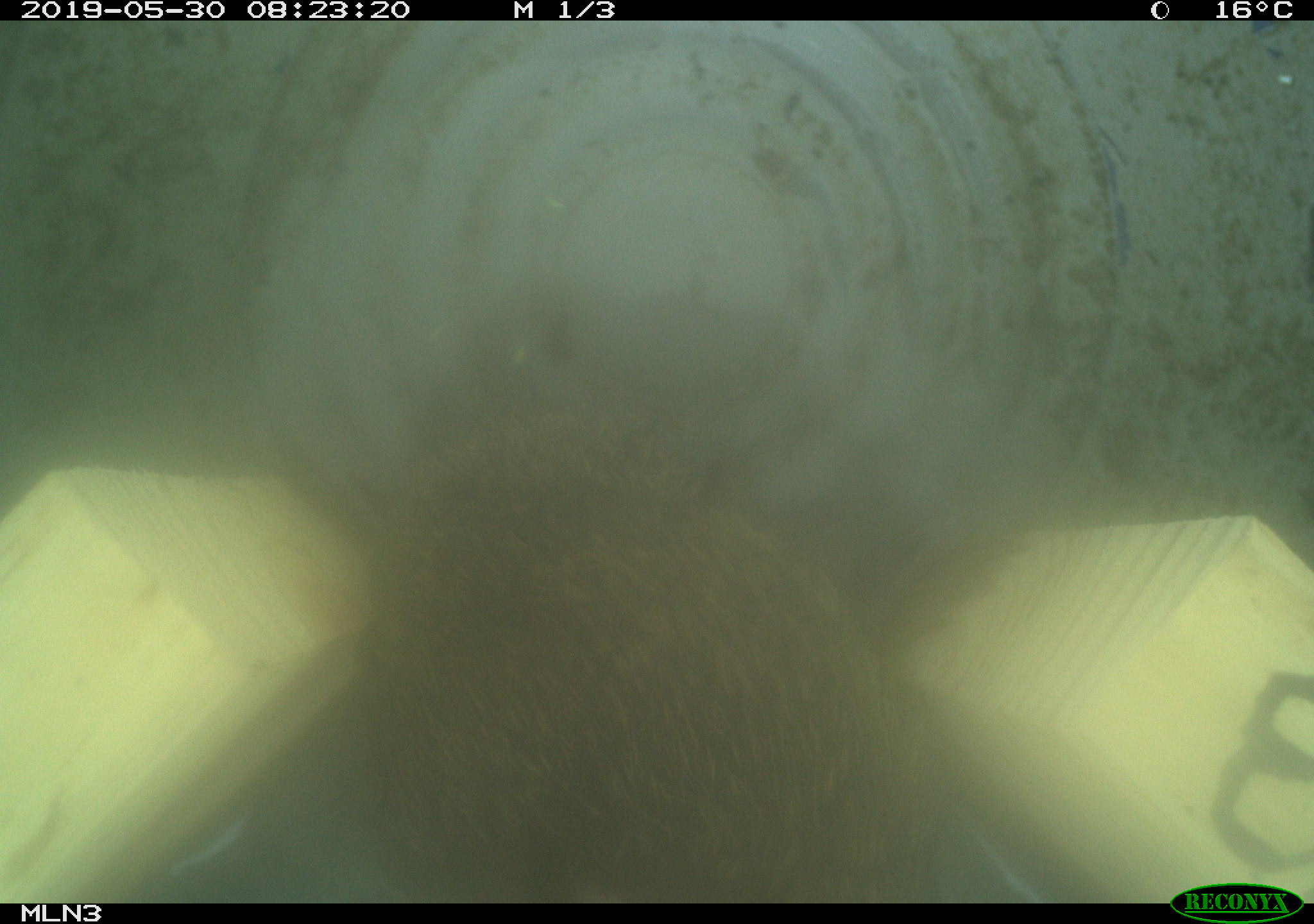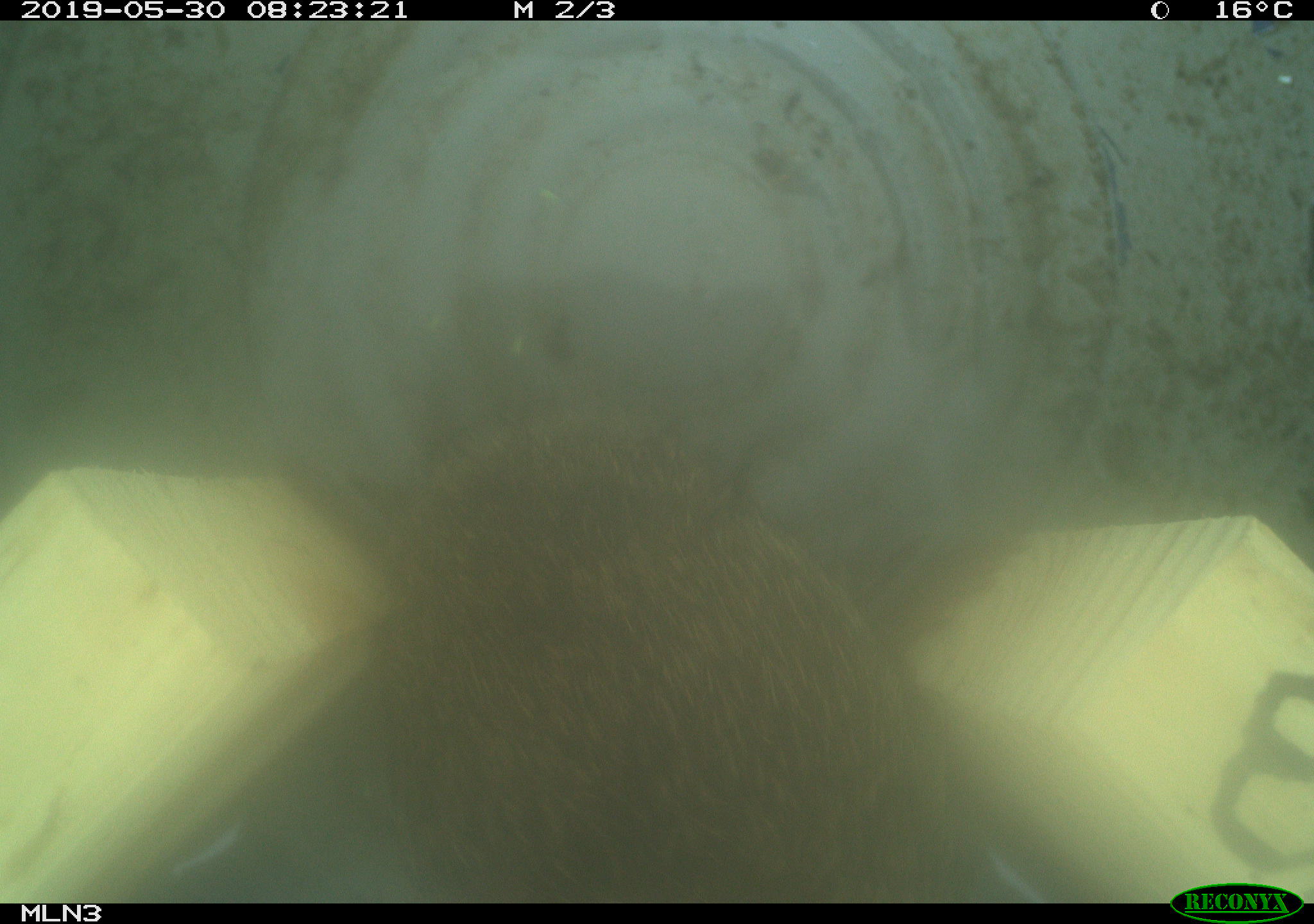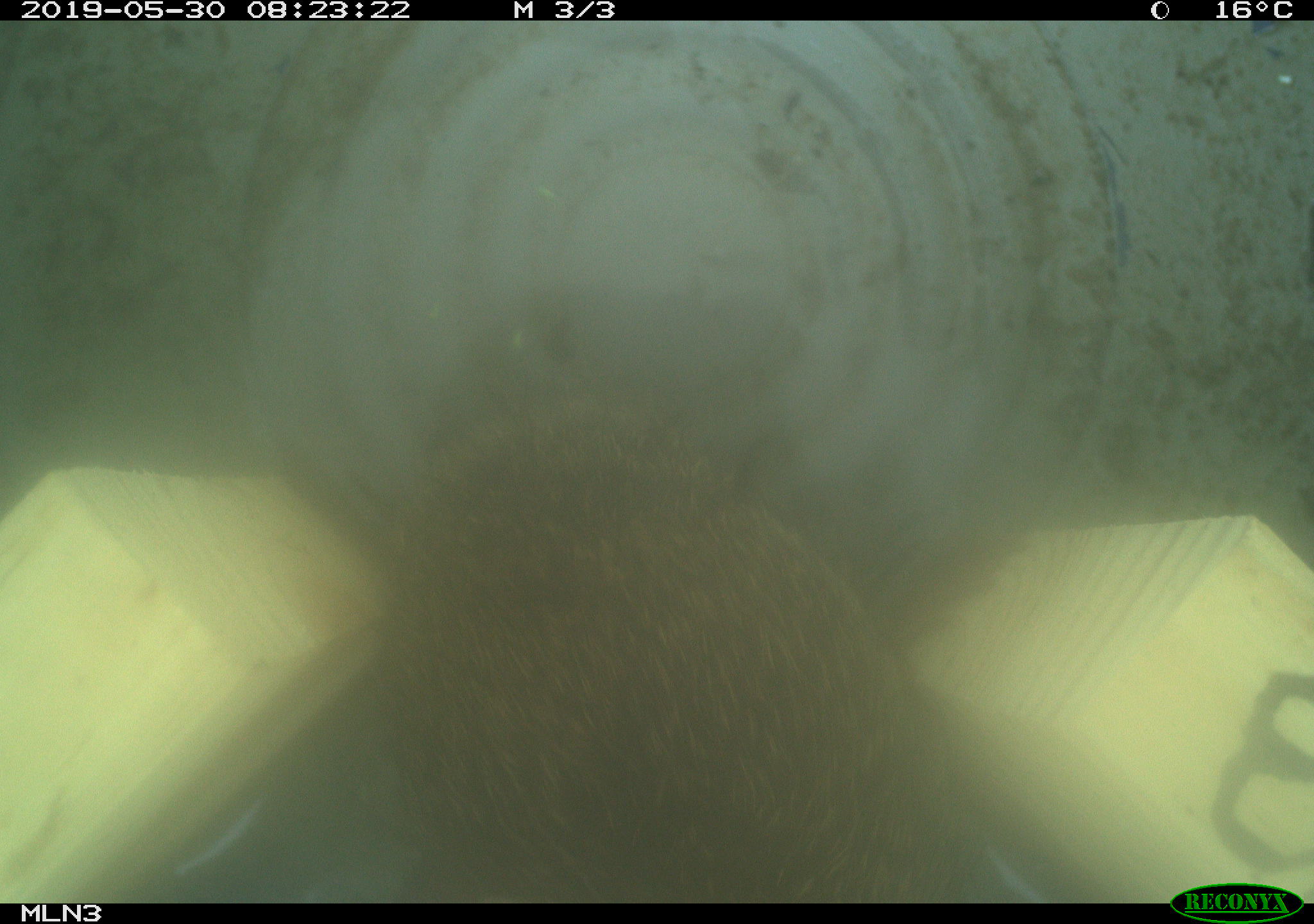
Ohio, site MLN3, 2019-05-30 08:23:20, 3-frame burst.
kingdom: Animalia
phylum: Chordata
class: Mammalia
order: Lagomorpha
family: Leporidae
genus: Sylvilagus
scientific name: Sylvilagus floridanus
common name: eastern cottontail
Eastern cottontail (Sylvilagus floridanus).